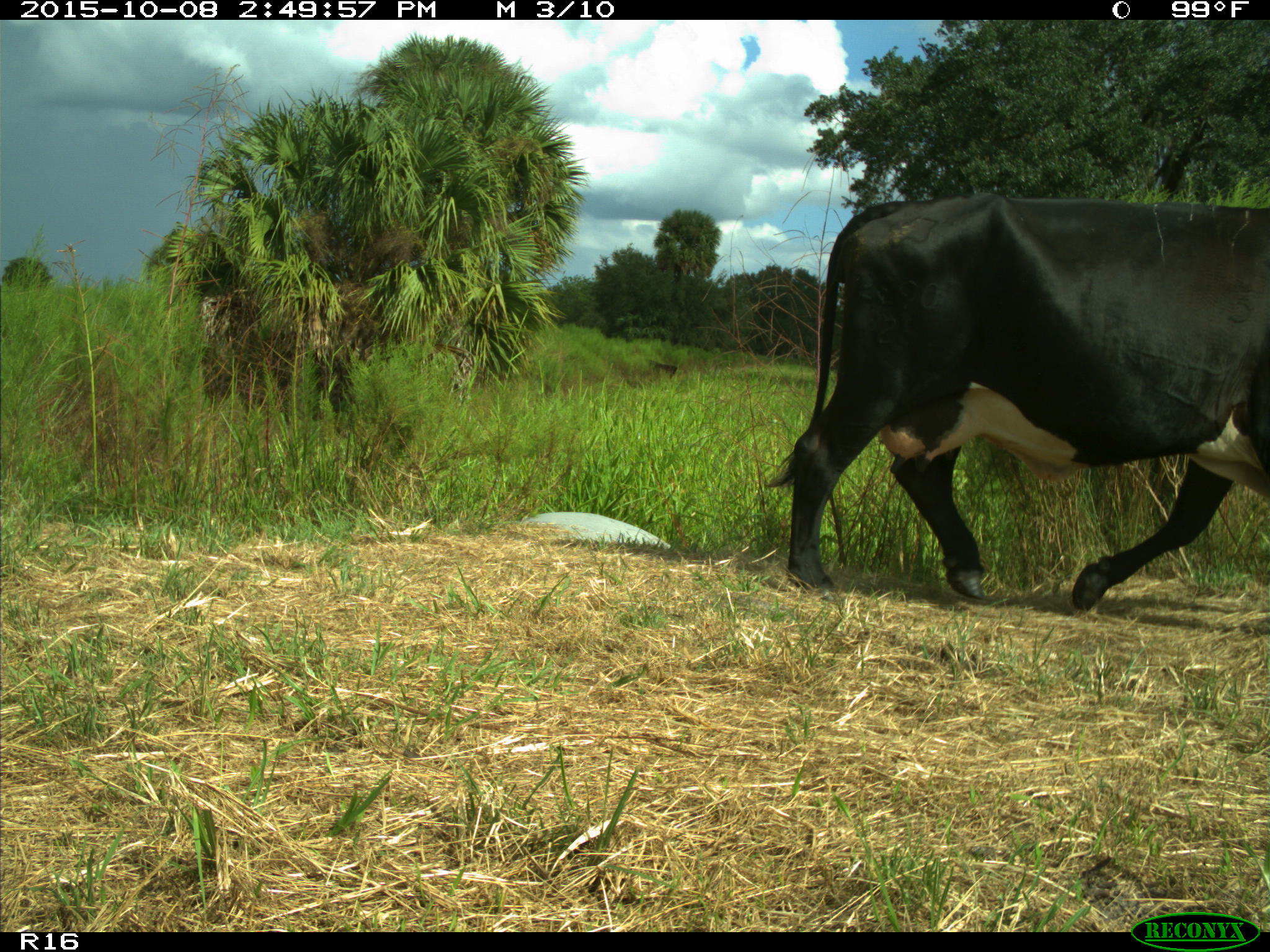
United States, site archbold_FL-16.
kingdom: Animalia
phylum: Chordata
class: Mammalia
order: Artiodactyla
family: Bovidae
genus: Bos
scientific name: Bos taurus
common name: domestic cow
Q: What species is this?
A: Bos taurus (domestic cow).